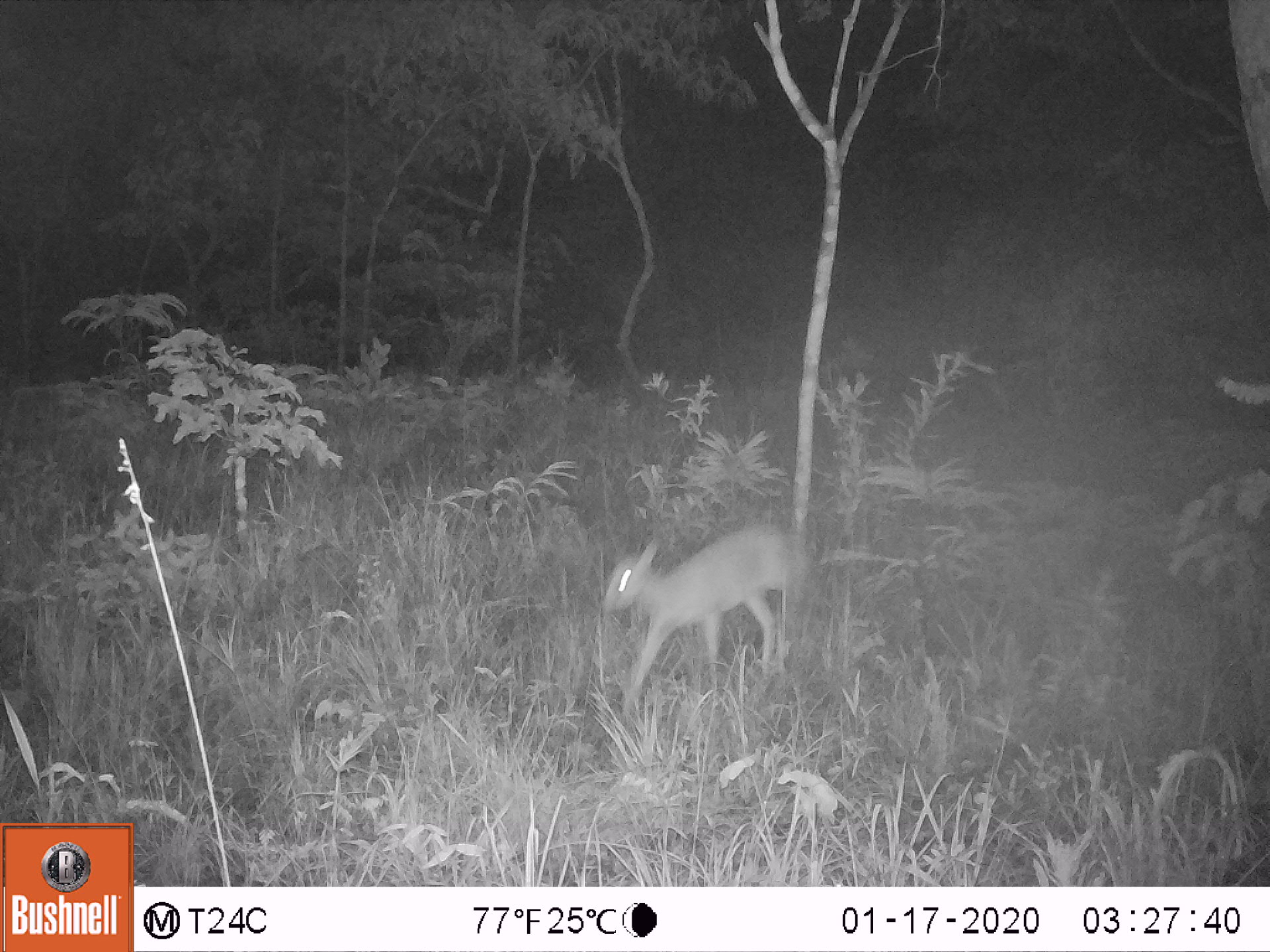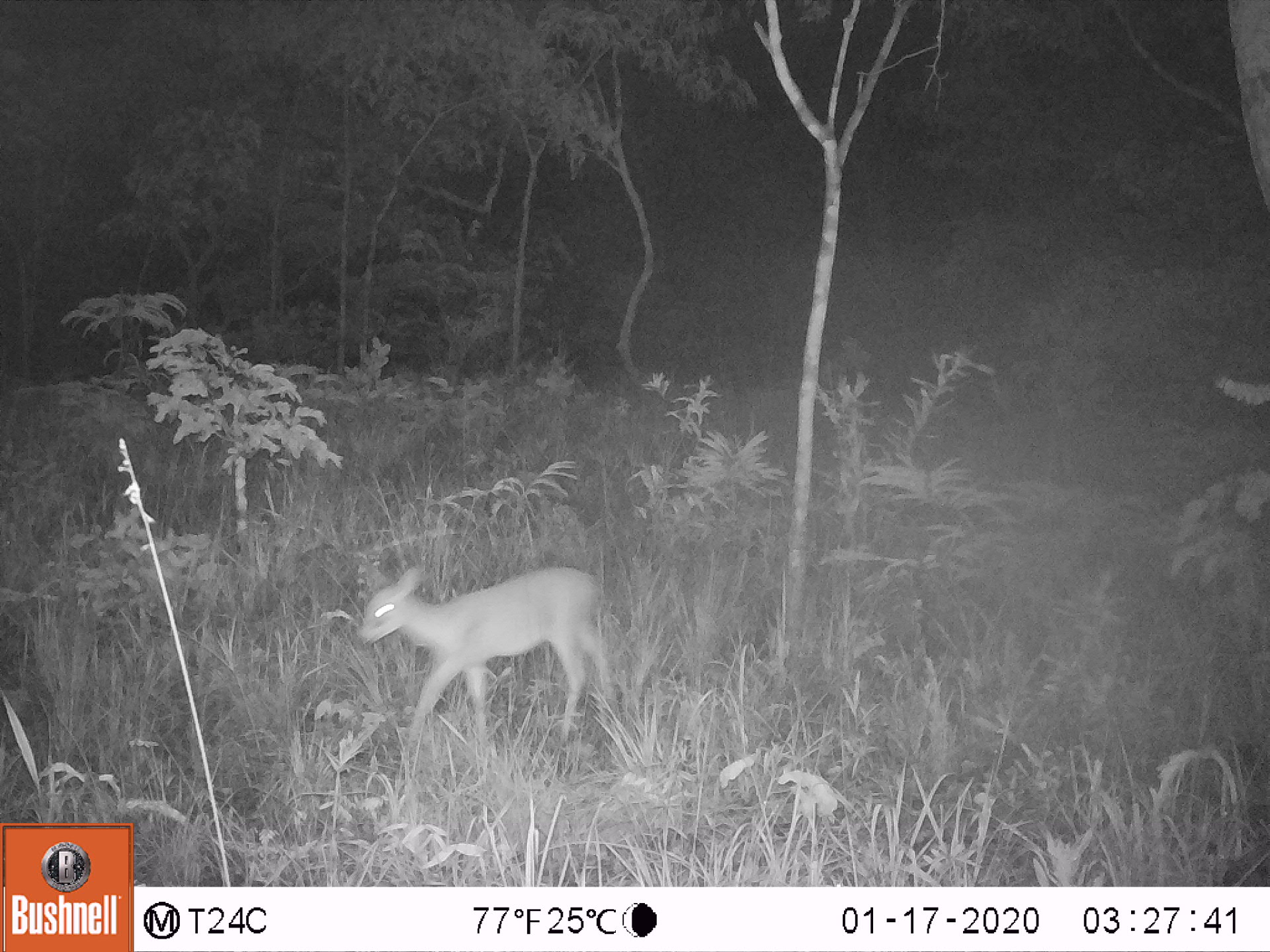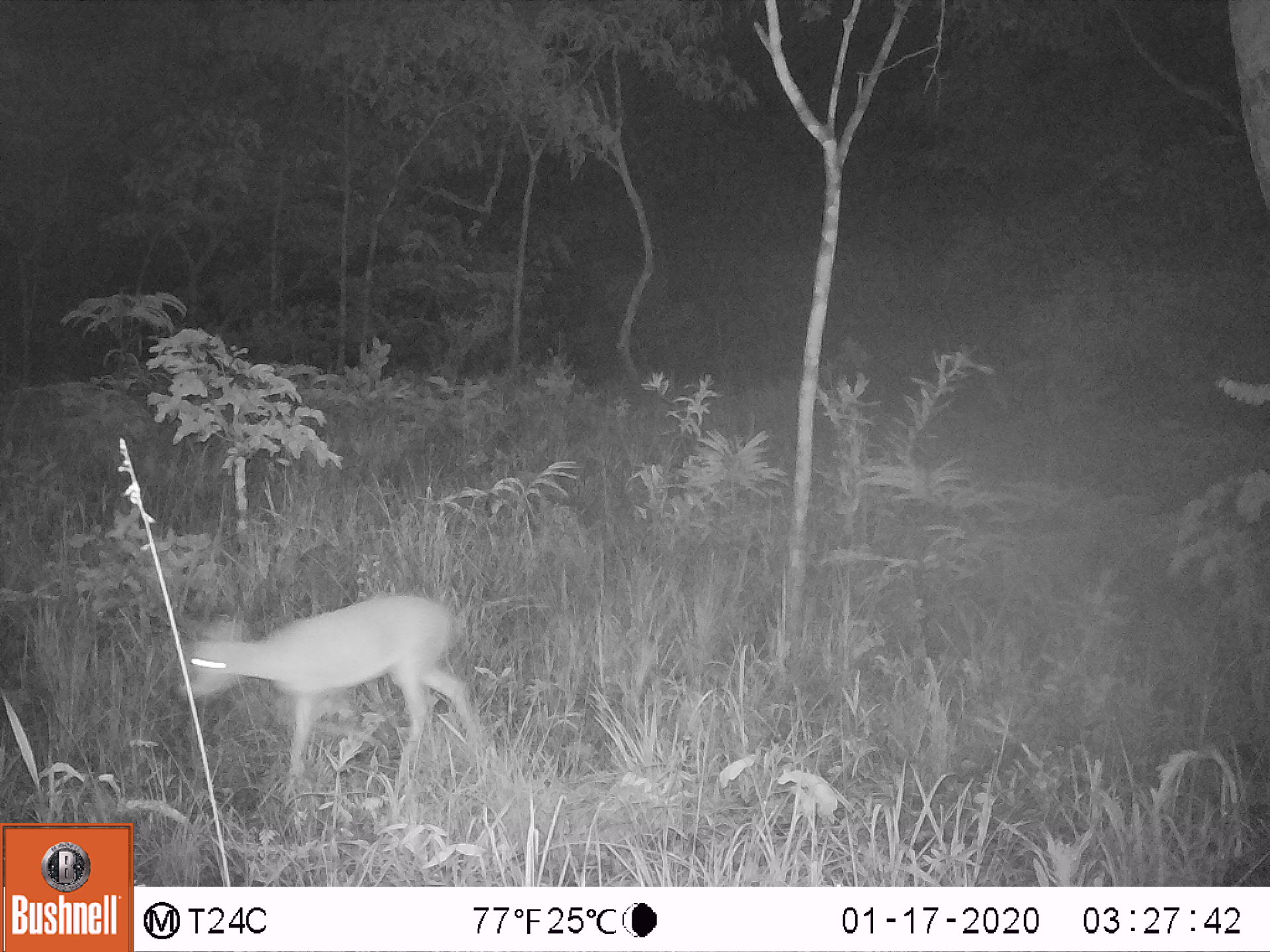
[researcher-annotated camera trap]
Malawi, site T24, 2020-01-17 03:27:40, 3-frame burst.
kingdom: Animalia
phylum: Chordata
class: Mammalia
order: Artiodactyla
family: Bovidae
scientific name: Antilopinae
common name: small antelope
Small antelope (Antilopinae), count 1.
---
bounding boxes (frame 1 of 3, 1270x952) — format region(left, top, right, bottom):
small antelope: region(583, 509, 824, 720)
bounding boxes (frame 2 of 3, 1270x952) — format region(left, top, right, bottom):
small antelope: region(345, 537, 630, 788)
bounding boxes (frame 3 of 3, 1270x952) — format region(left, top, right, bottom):
small antelope: region(166, 576, 506, 843)